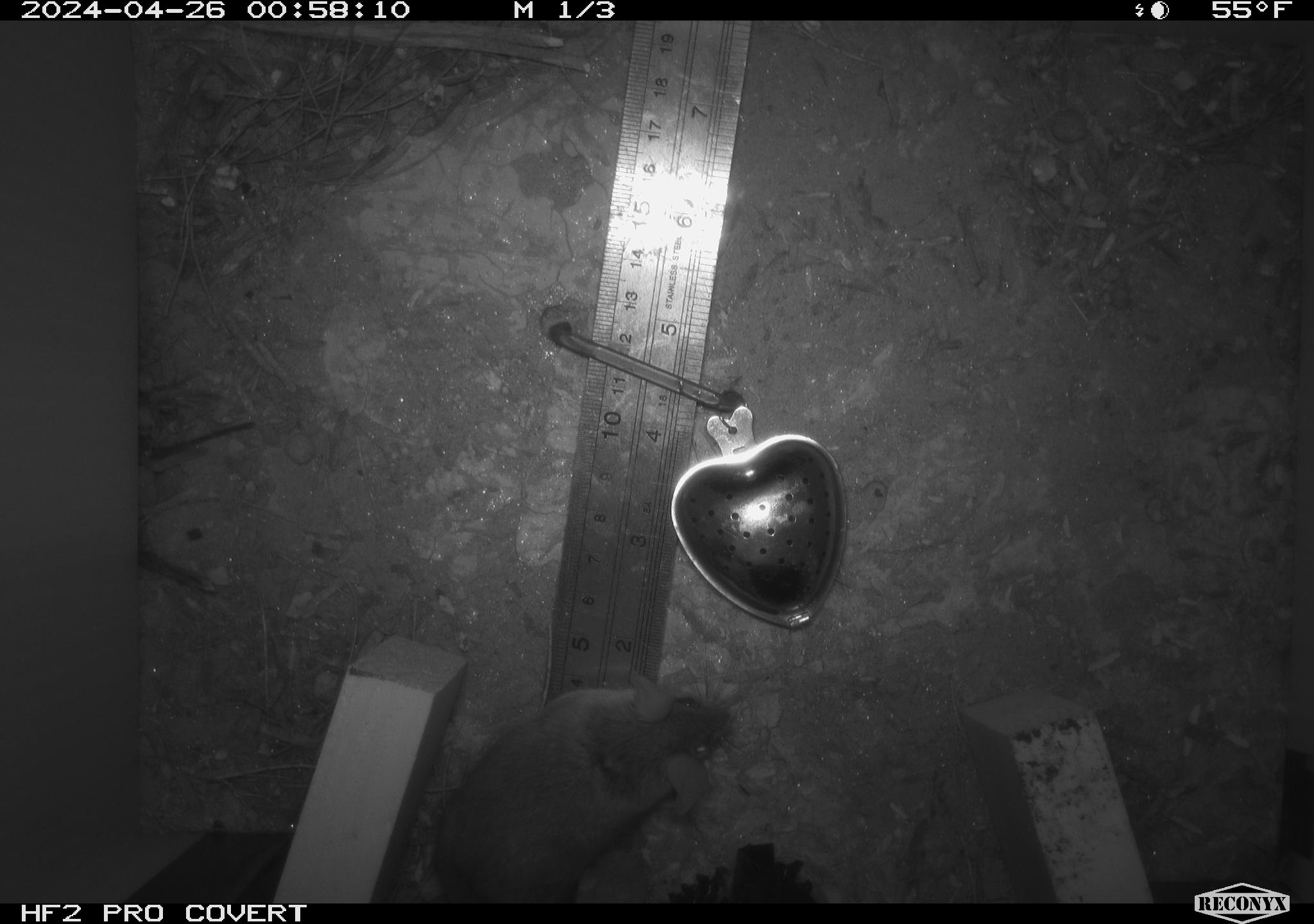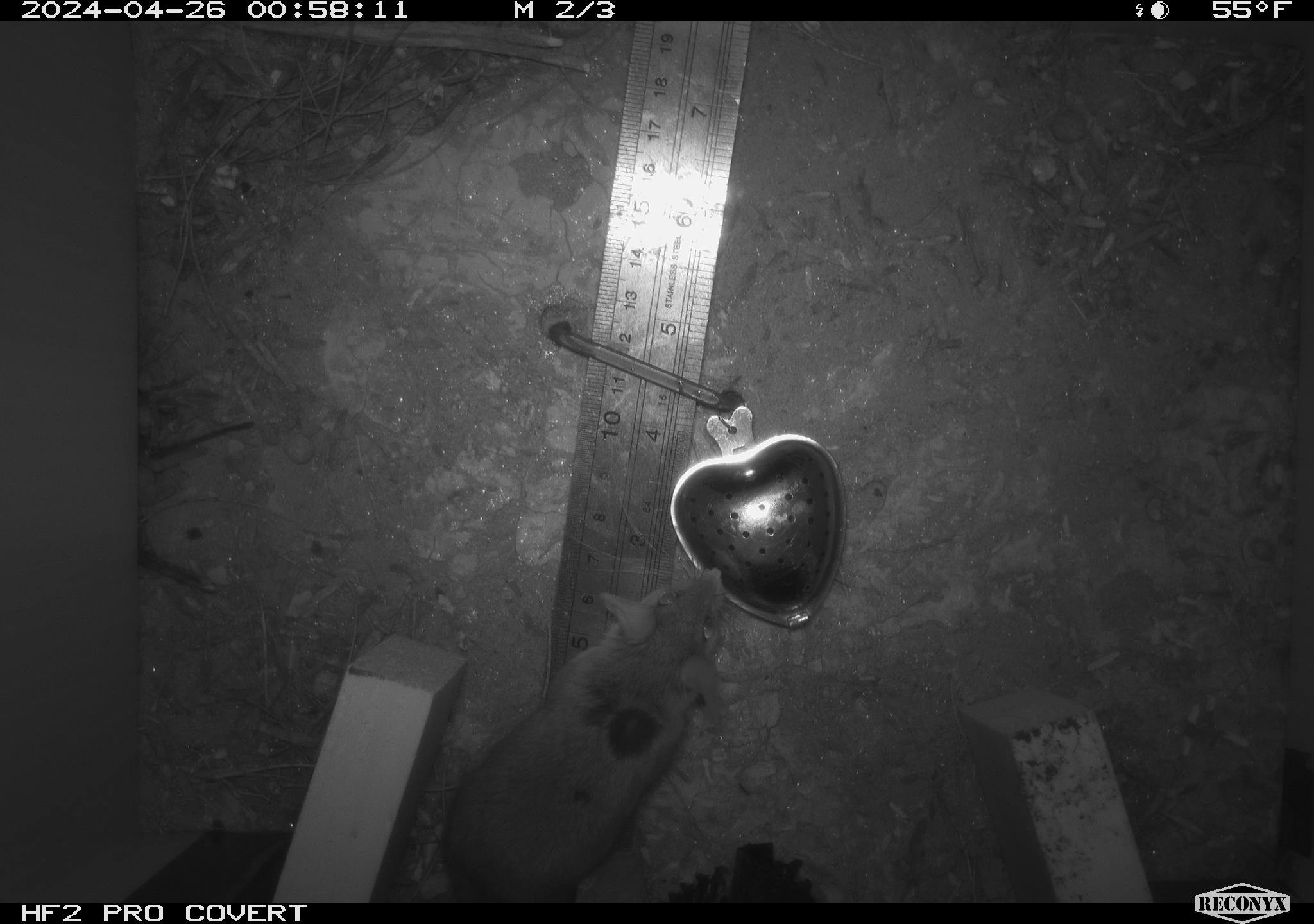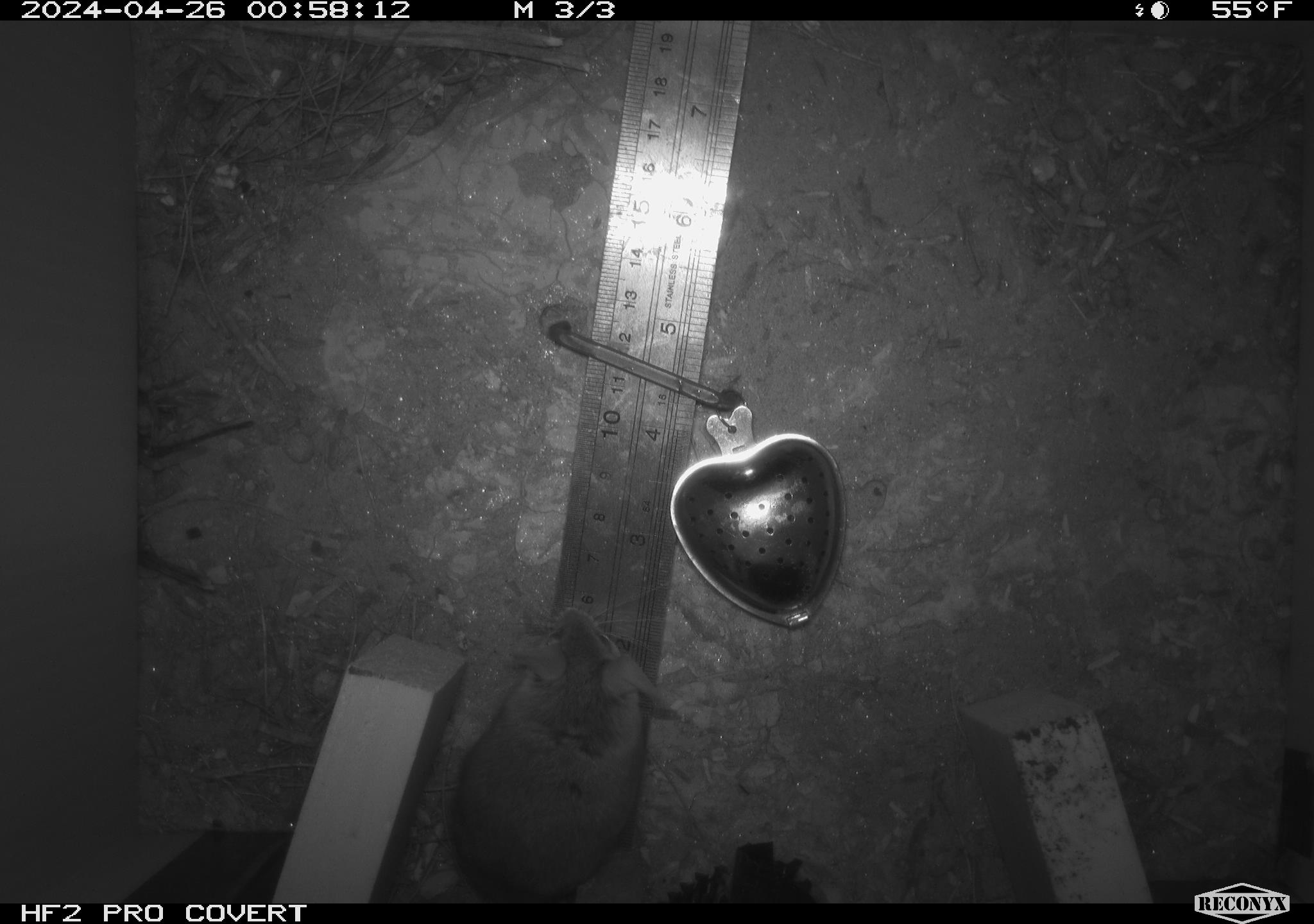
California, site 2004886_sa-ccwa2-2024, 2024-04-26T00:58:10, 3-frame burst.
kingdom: Animalia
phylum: Chordata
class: Mammalia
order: Rodentia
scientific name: Rodentia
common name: mouse species